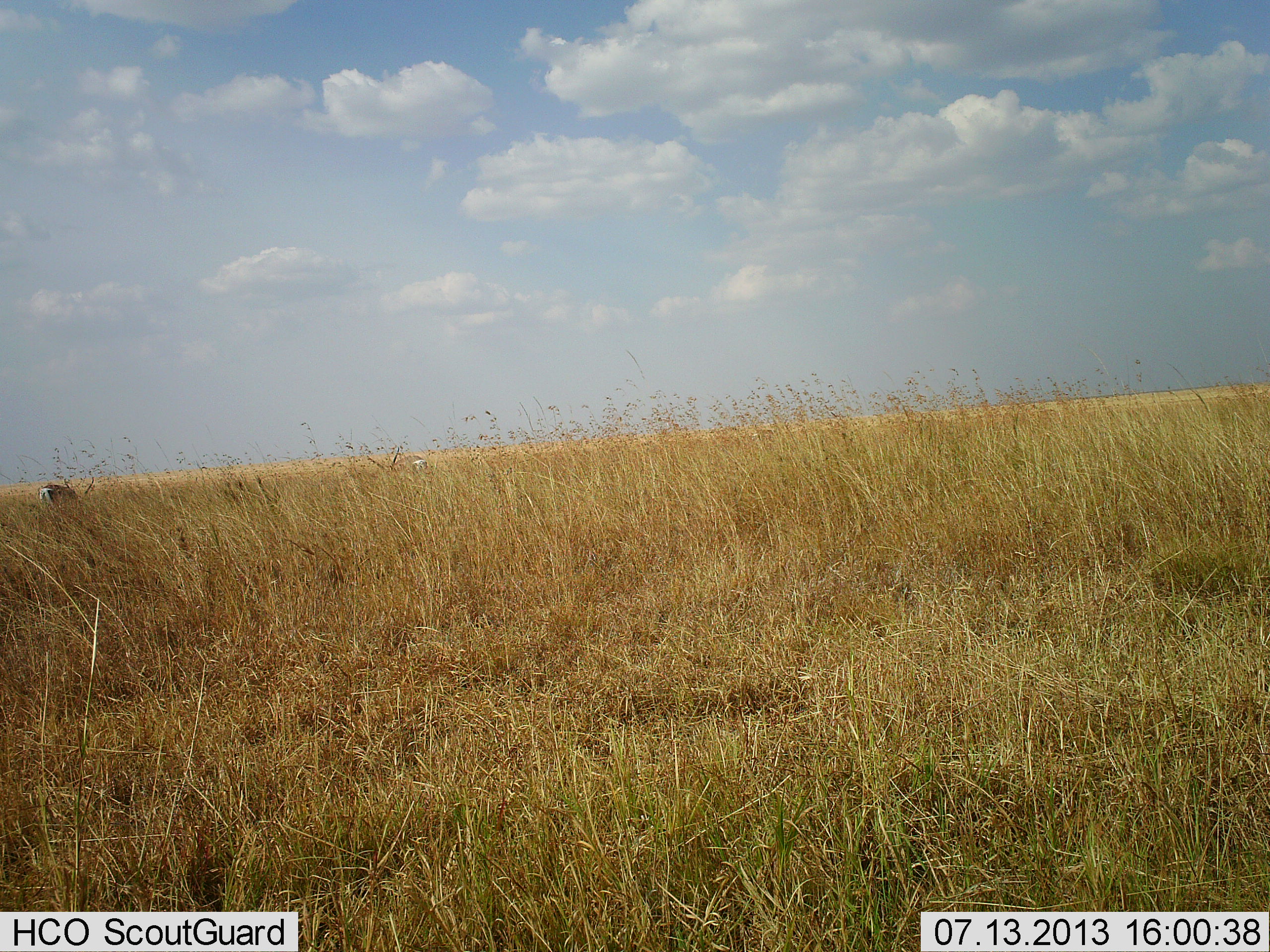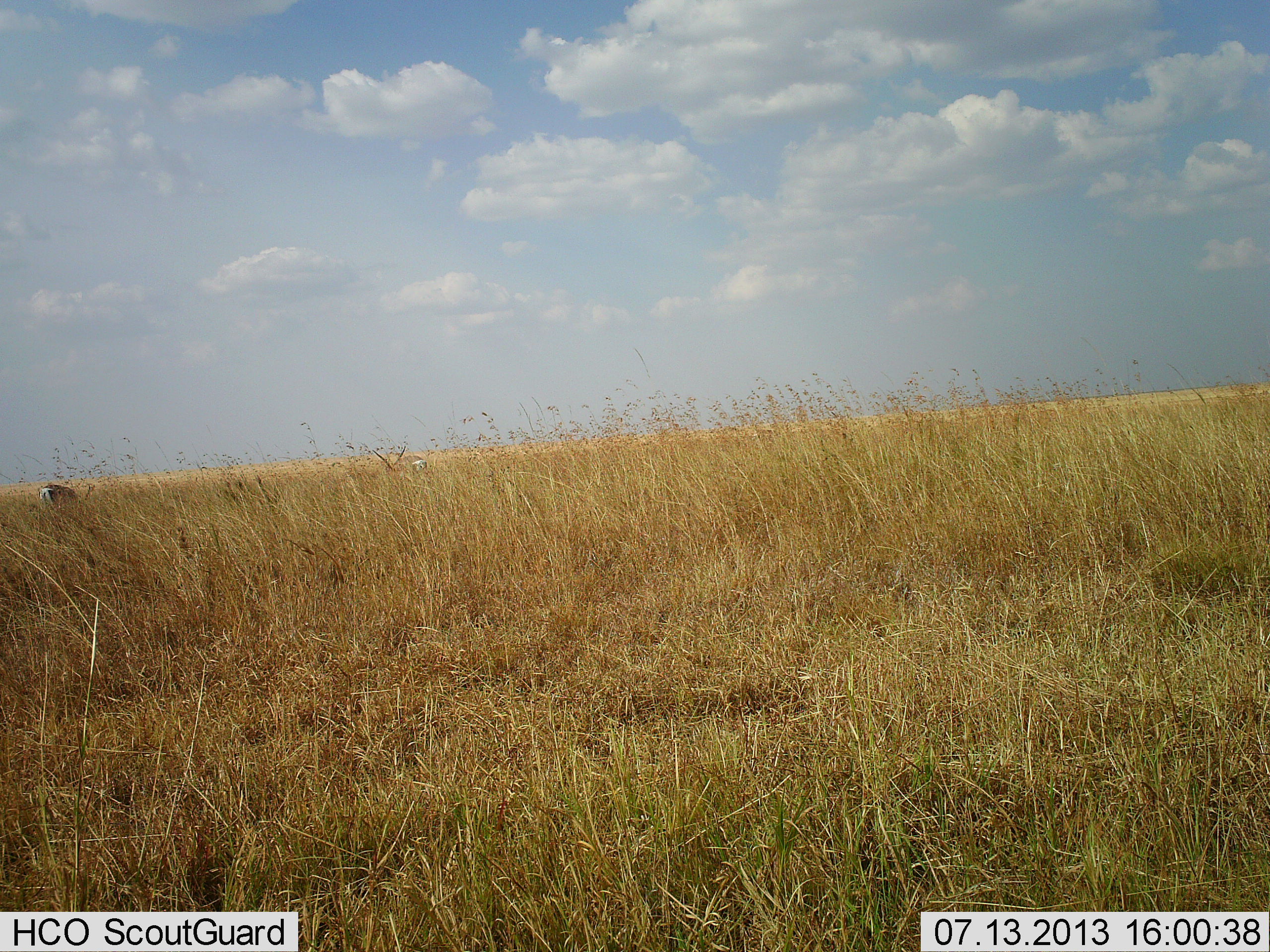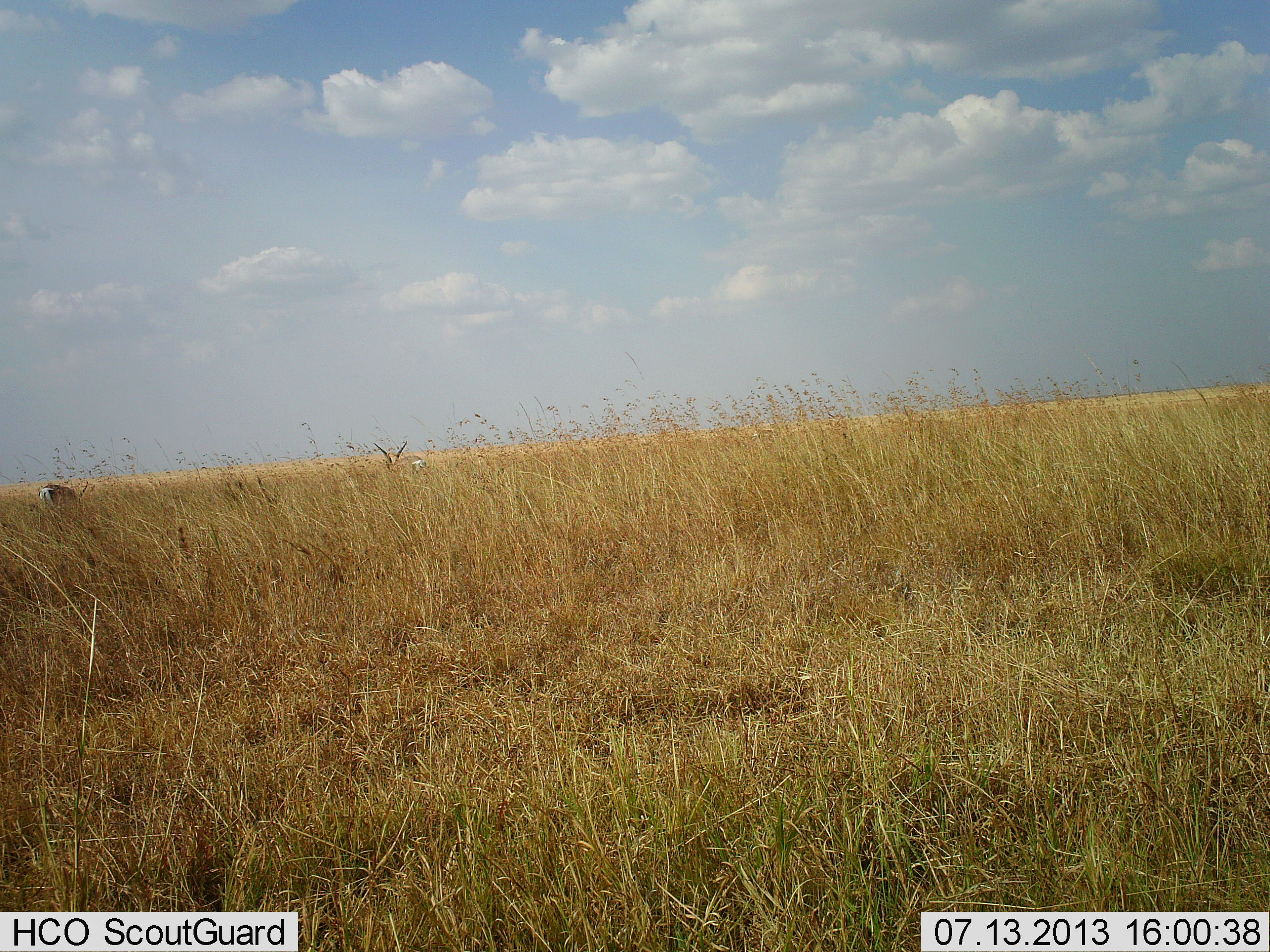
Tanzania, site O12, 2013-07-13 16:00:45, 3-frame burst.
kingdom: Animalia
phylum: Chordata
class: Mammalia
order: Artiodactyla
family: Bovidae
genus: Nanger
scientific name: Nanger granti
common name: grant's gazelle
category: gazellegrants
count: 2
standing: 59%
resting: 0%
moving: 0%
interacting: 0%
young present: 0%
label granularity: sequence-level